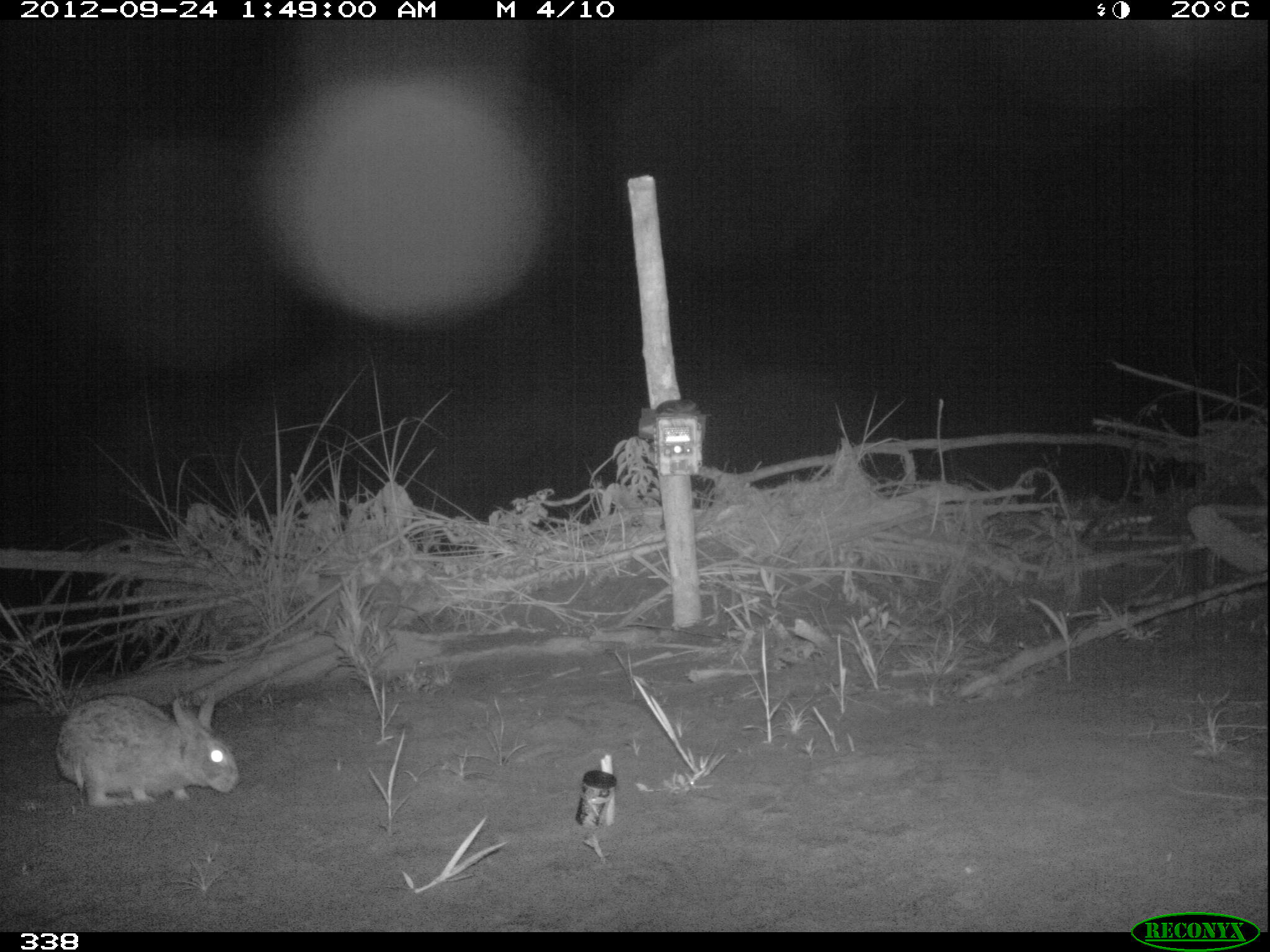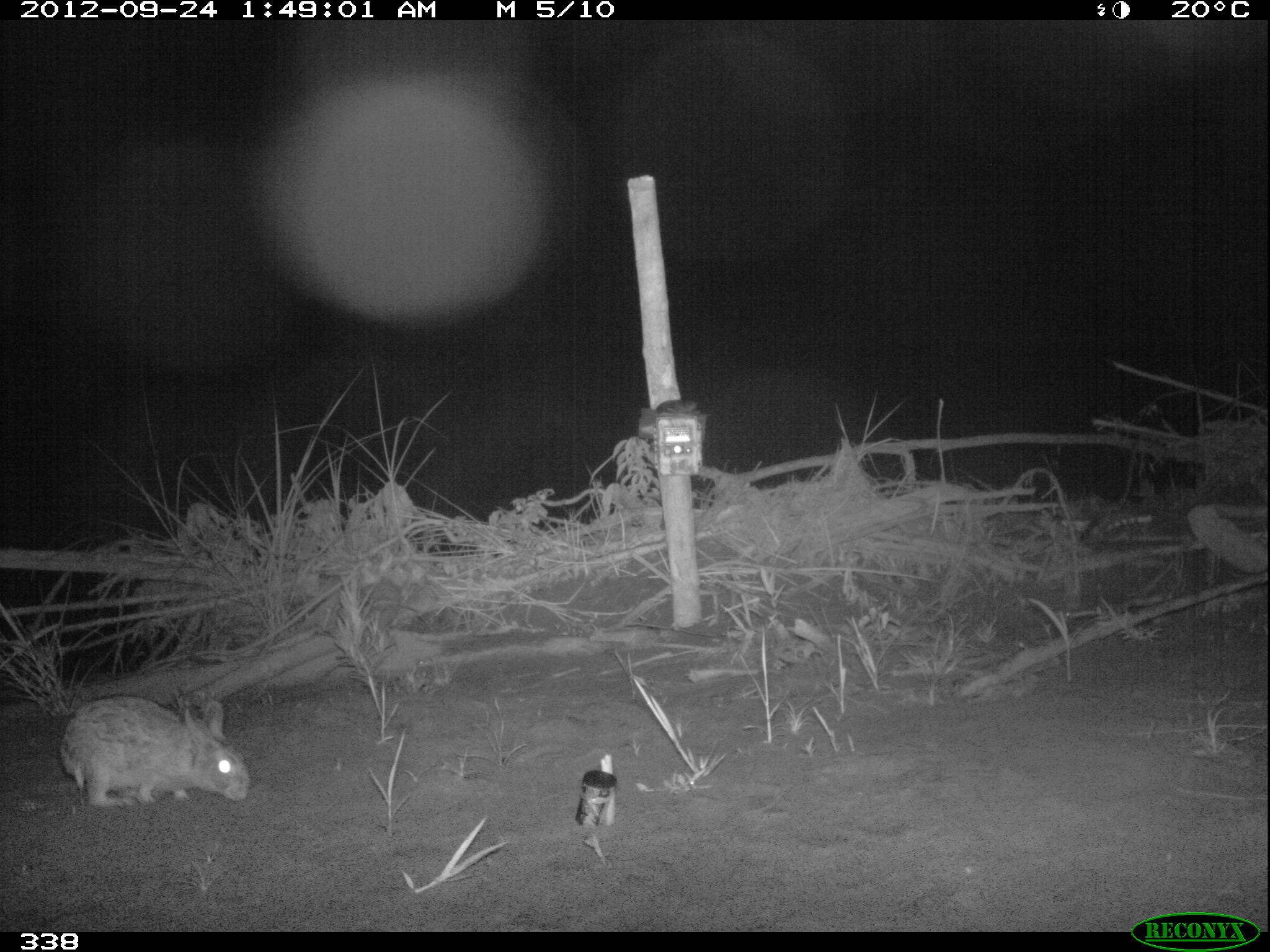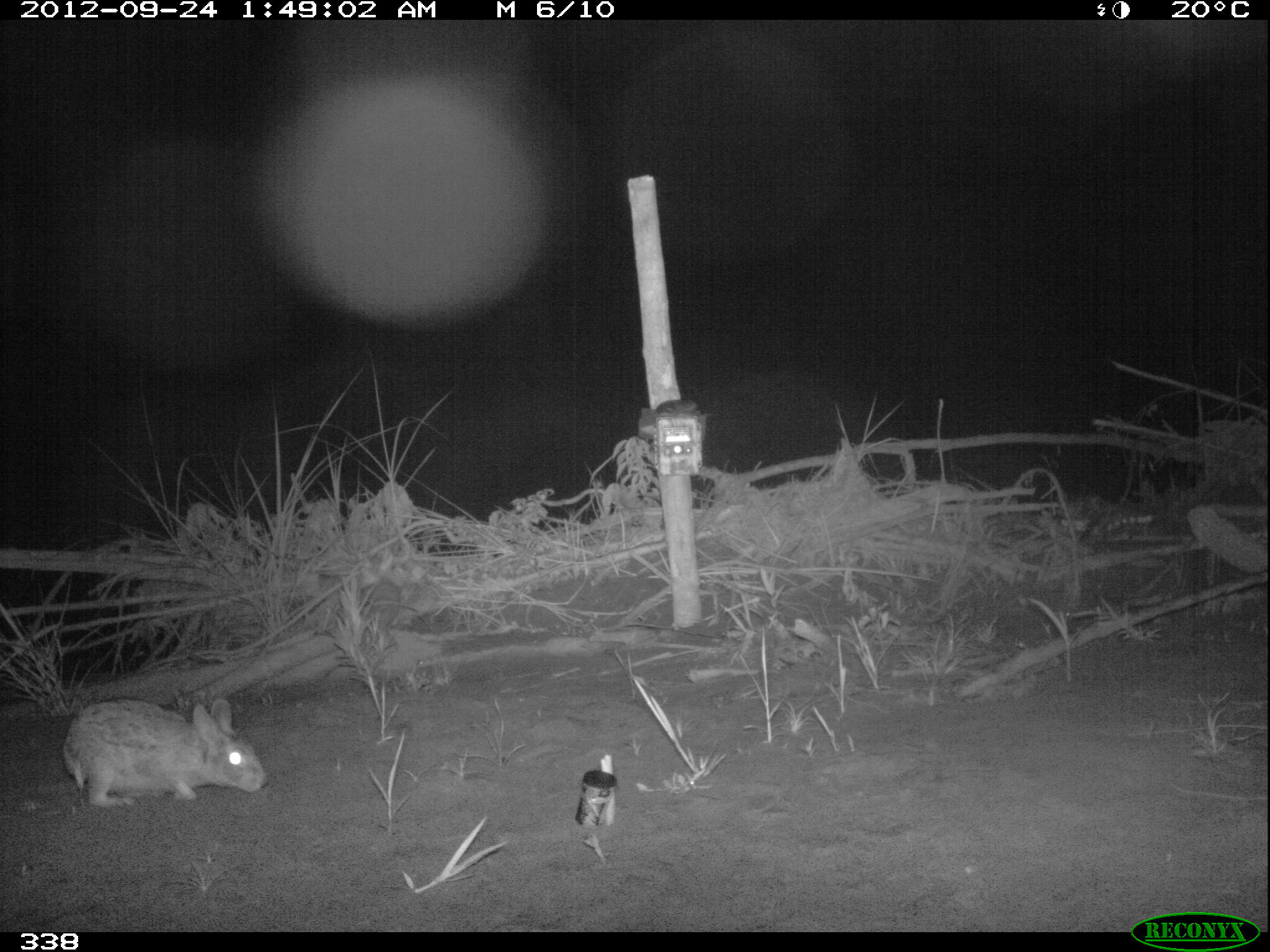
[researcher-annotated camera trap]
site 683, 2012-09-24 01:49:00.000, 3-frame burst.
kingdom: Animalia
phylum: Chordata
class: Mammalia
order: Lagomorpha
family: Leporidae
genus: Sylvilagus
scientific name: Sylvilagus brasiliensis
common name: tapeti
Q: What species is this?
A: Sylvilagus brasiliensis (tapeti).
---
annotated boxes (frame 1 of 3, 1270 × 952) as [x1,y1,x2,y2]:
sylvilagus brasiliensis: [55,693,239,807]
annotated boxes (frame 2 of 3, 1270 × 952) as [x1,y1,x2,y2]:
sylvilagus brasiliensis: [59,695,250,806]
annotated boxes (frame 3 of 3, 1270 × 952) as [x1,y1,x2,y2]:
sylvilagus brasiliensis: [60,695,268,808]